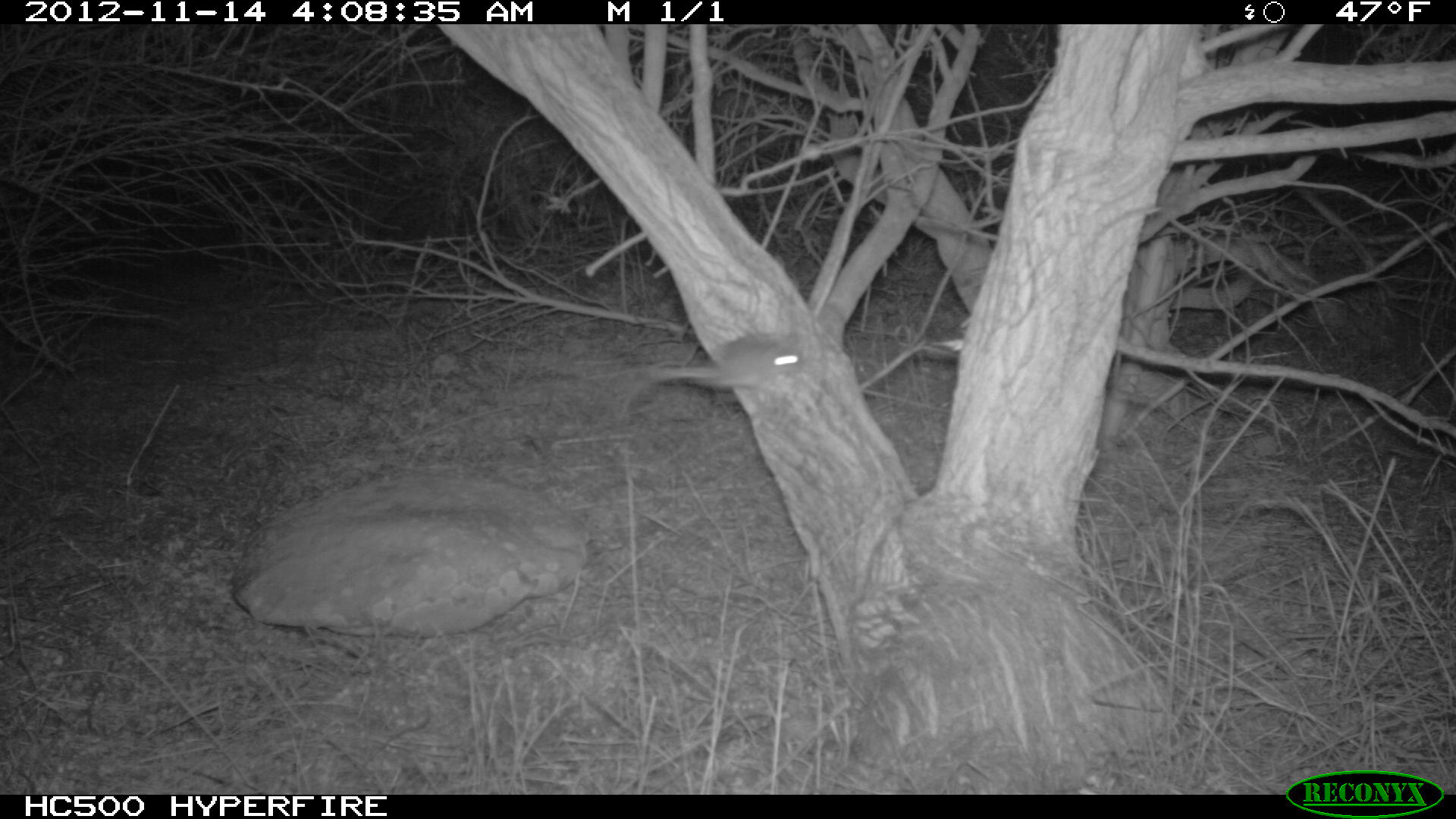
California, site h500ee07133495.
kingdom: Animalia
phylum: Chordata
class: Mammalia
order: Rodentia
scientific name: Rodentia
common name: rodent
Rodent (Rodentia).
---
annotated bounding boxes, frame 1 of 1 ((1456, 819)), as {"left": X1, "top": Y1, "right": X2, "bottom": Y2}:
rodent: {"left": 651, "top": 333, "right": 807, "bottom": 394}